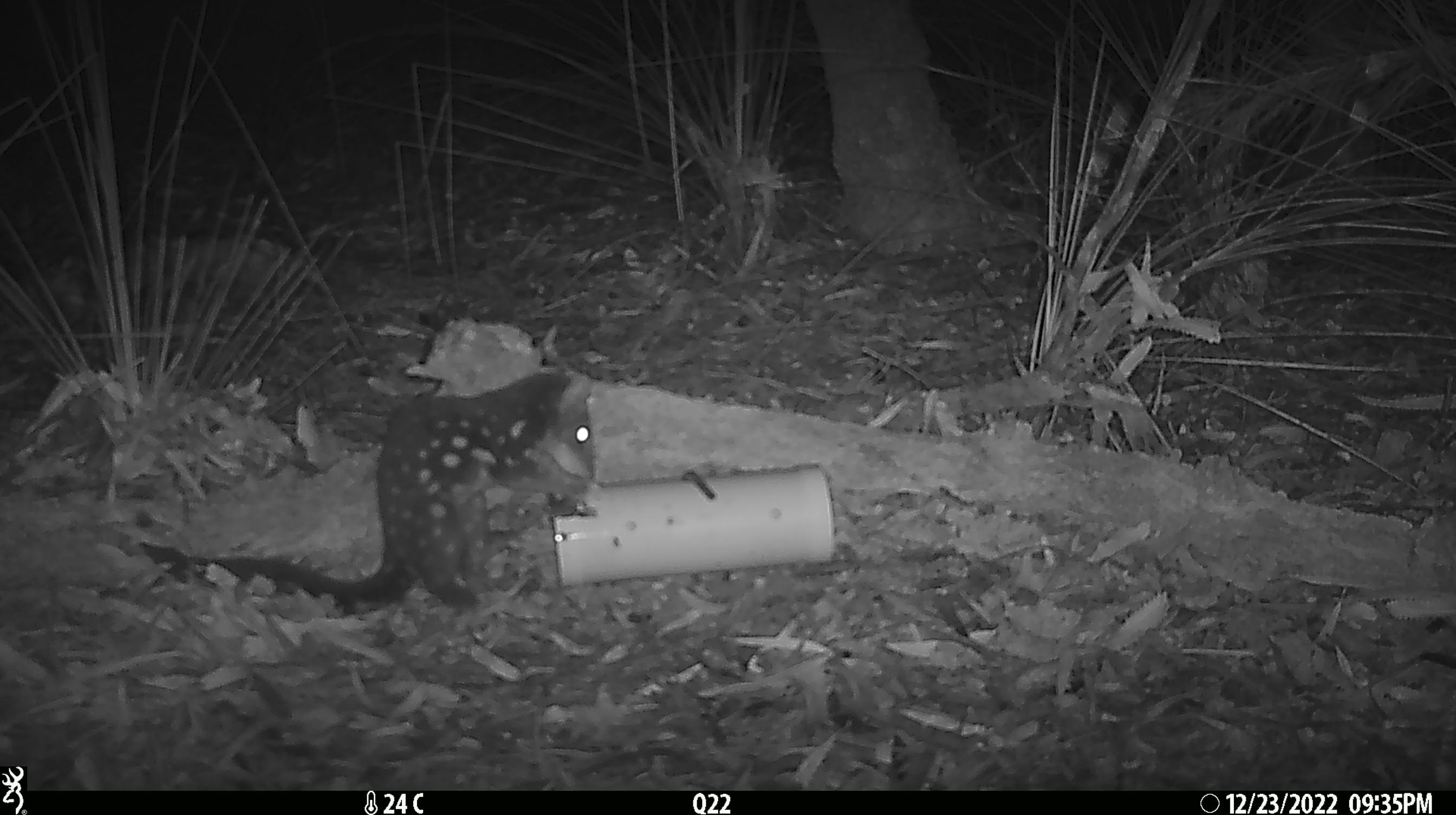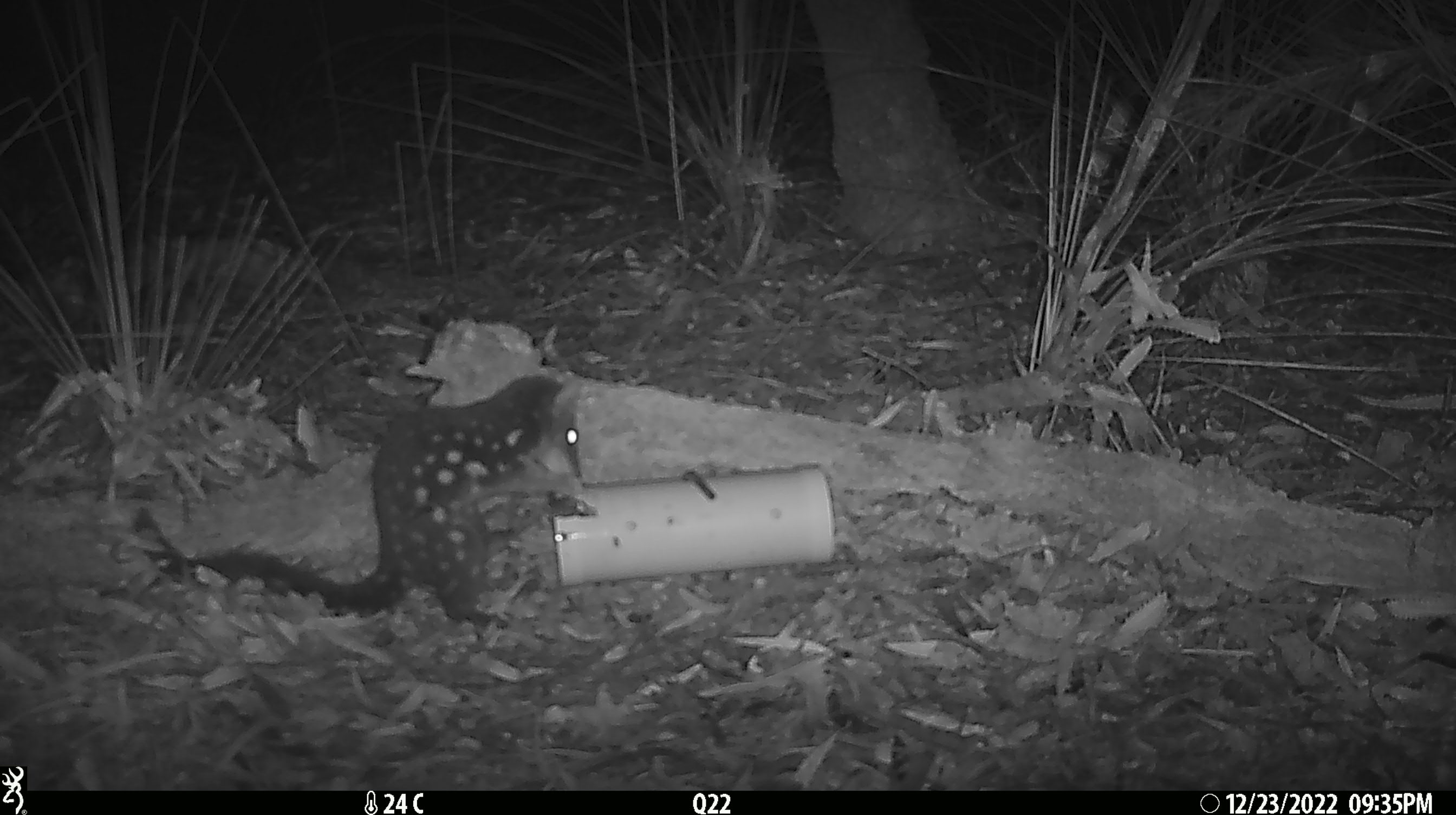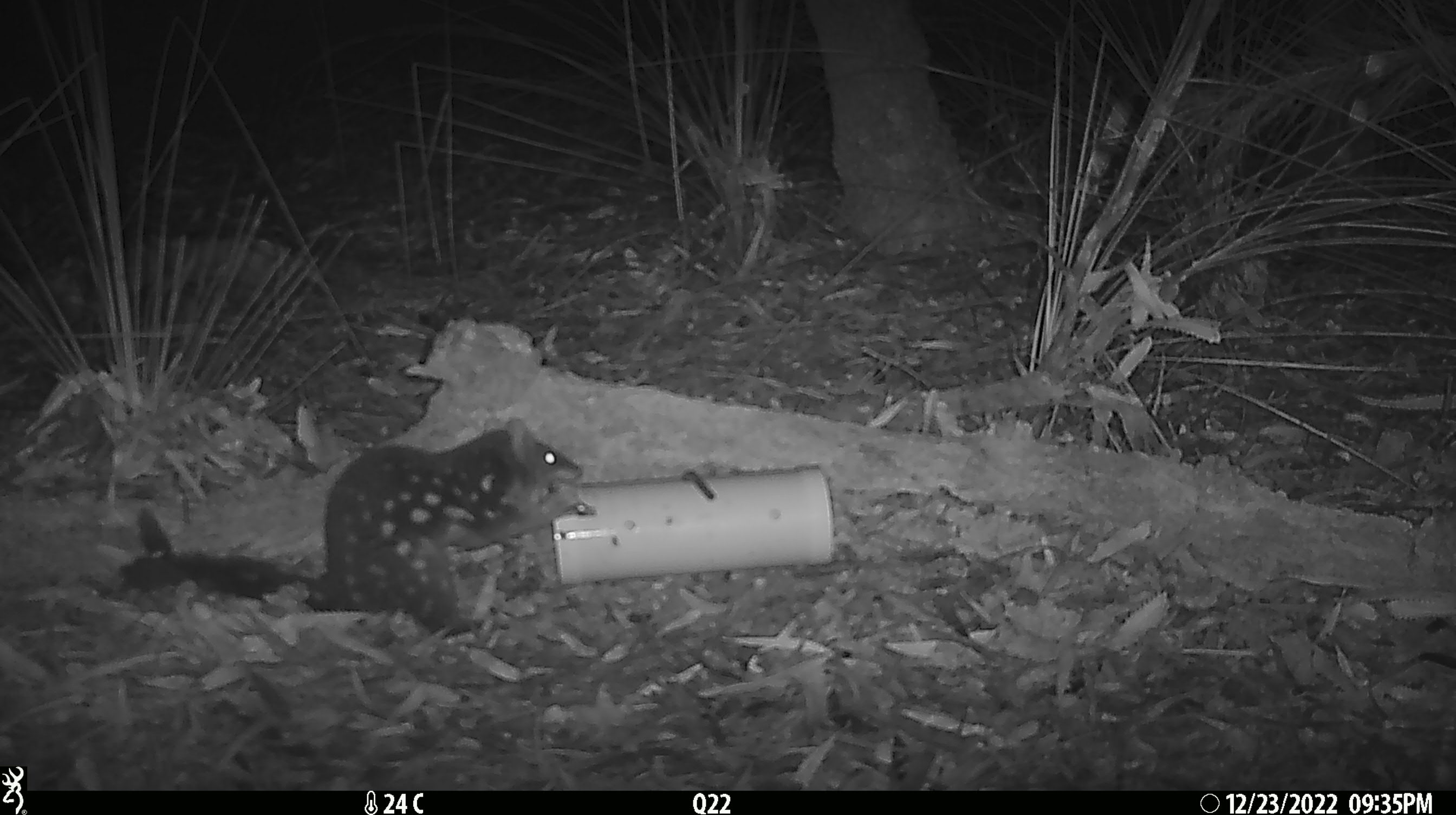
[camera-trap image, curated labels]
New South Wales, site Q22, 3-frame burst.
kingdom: Animalia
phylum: Chordata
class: Mammalia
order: Dasyuromorphia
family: Dasyuridae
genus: Dasyurus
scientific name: Dasyurus maculatus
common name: spotted-tailed quoll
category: quoll